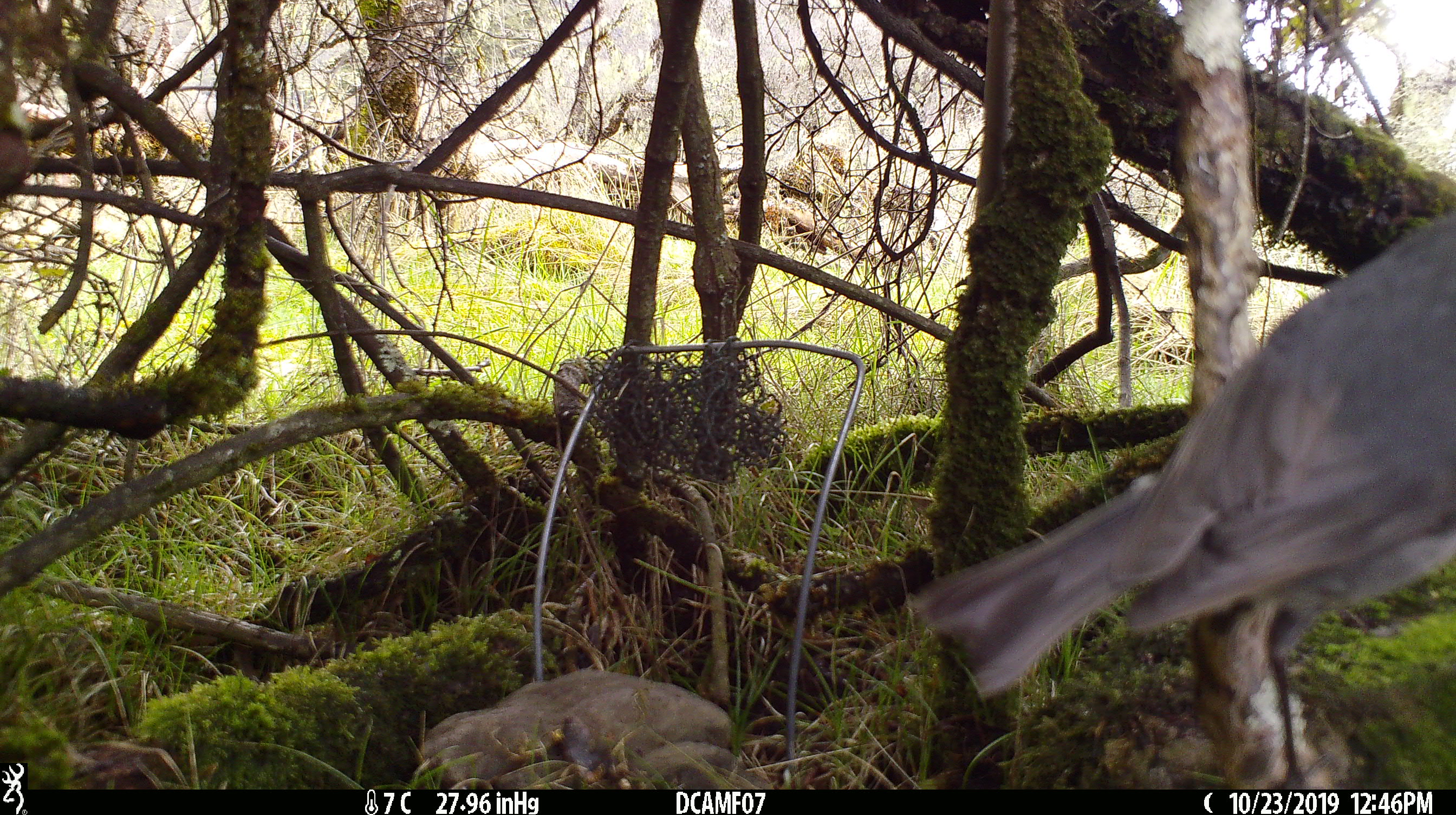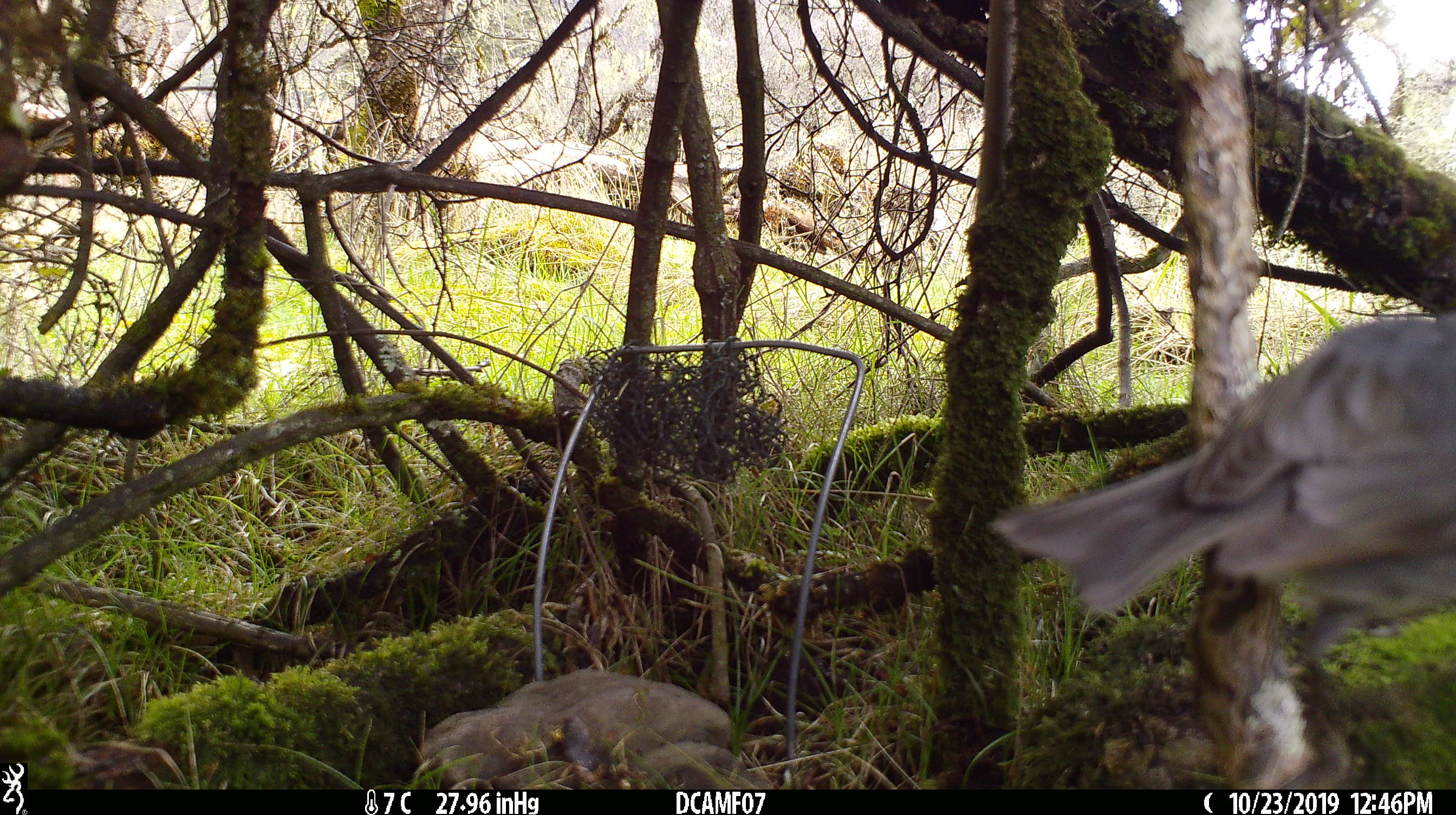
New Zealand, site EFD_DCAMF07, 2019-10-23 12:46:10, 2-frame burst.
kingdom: Animalia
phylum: Chordata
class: Aves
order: Passeriformes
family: Petroicidae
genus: Petroica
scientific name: Petroica australis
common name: new zealand robin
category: robin